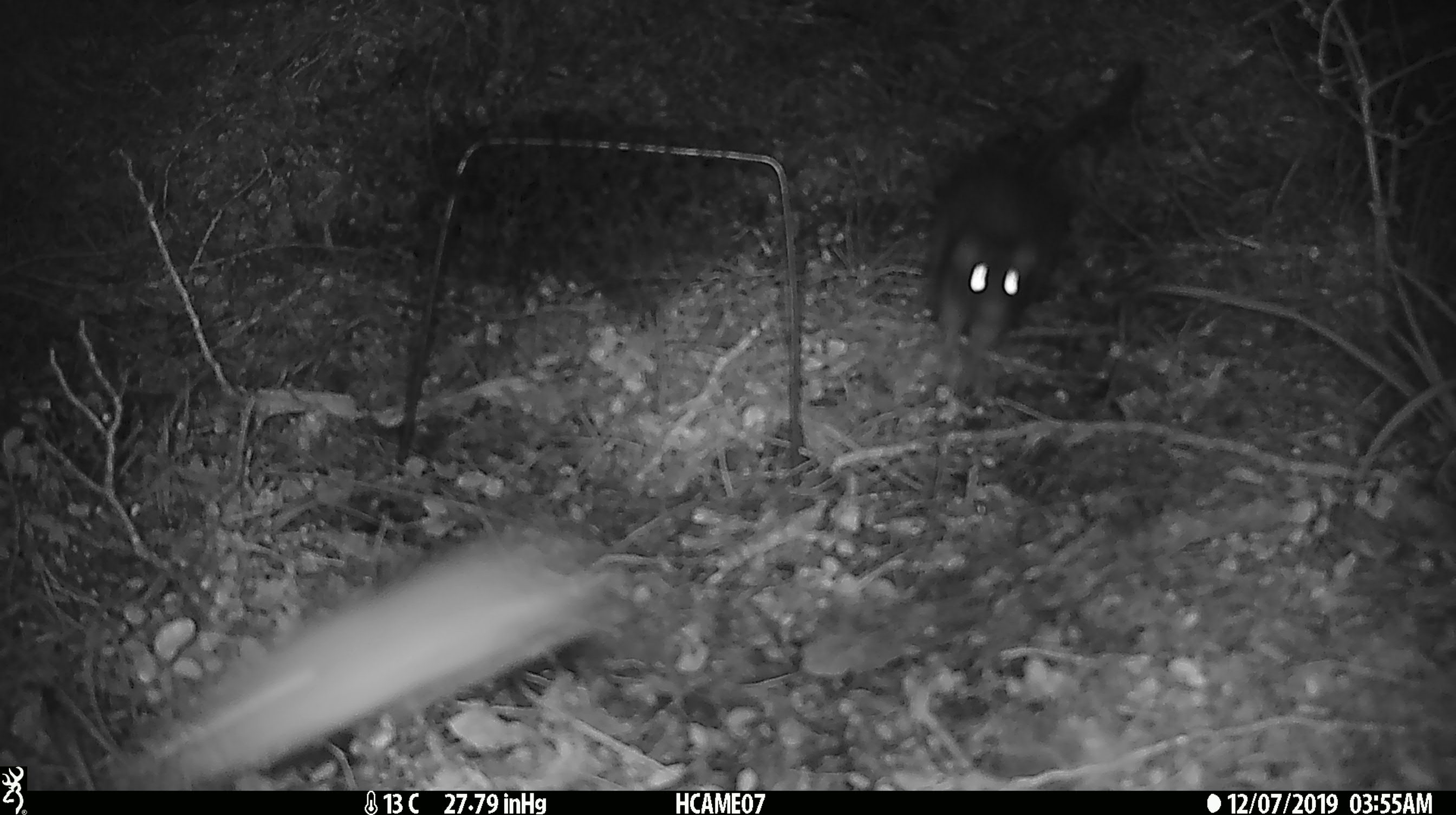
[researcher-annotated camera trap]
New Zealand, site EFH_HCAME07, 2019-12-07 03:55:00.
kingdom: Animalia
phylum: Chordata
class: Mammalia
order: Rodentia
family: Muridae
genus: Rattus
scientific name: Rattus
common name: rat